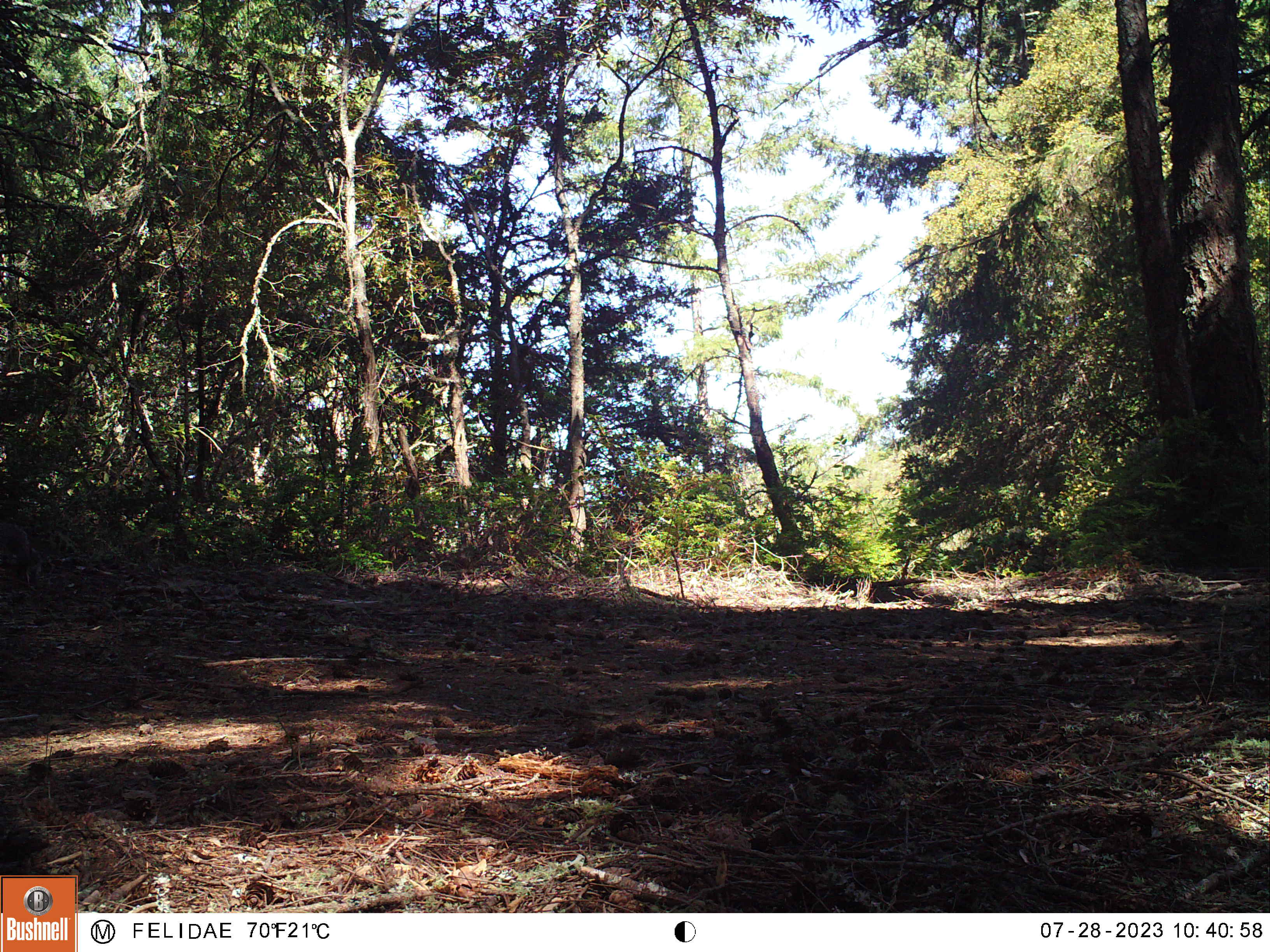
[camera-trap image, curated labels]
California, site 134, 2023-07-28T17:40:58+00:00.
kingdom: Animalia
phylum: Chordata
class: Mammalia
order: Rodentia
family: Sciuridae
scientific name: Sciuridae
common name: squirrel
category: unknown squirrel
Unknown squirrel (squirrel) (Sciuridae).